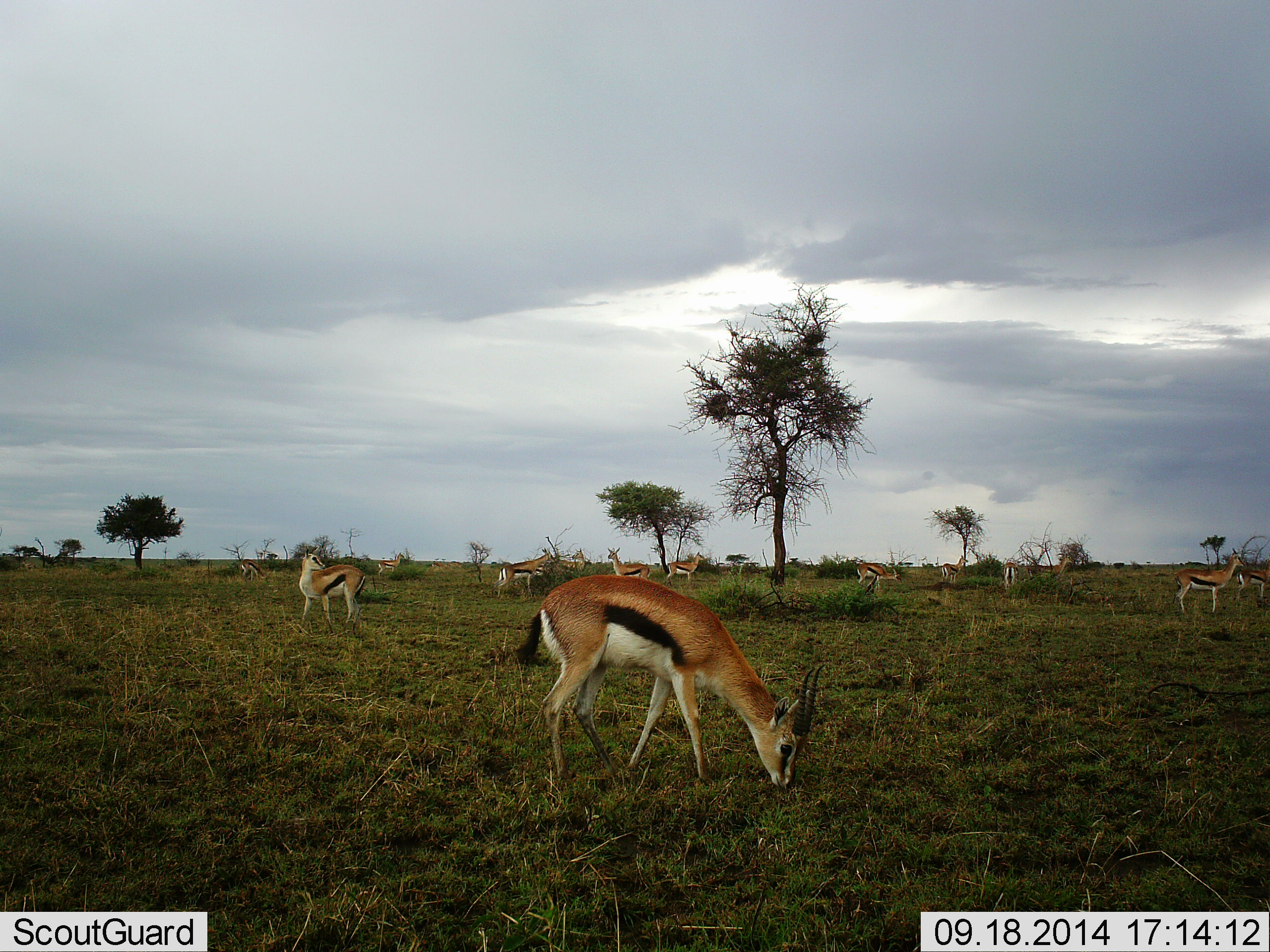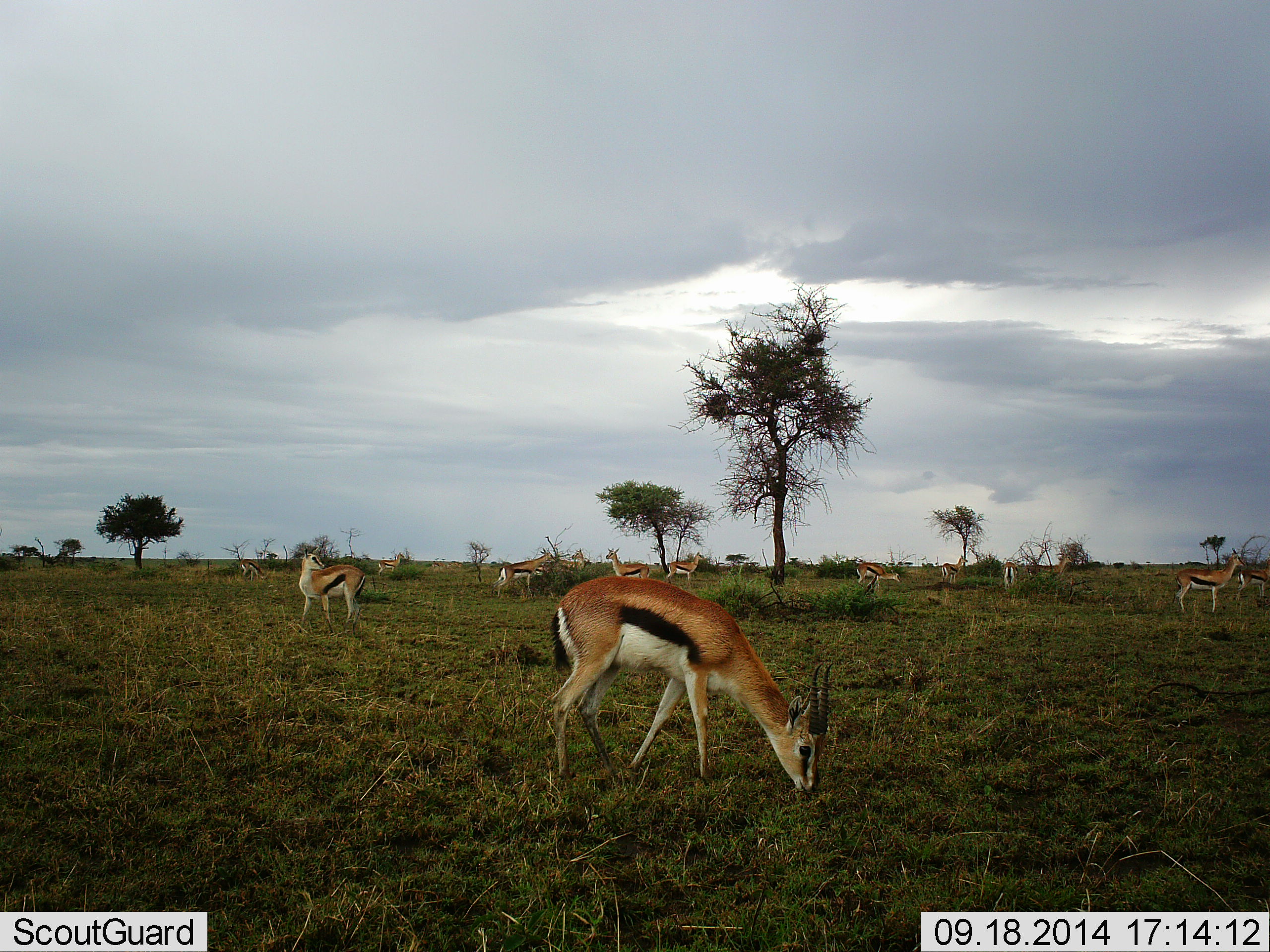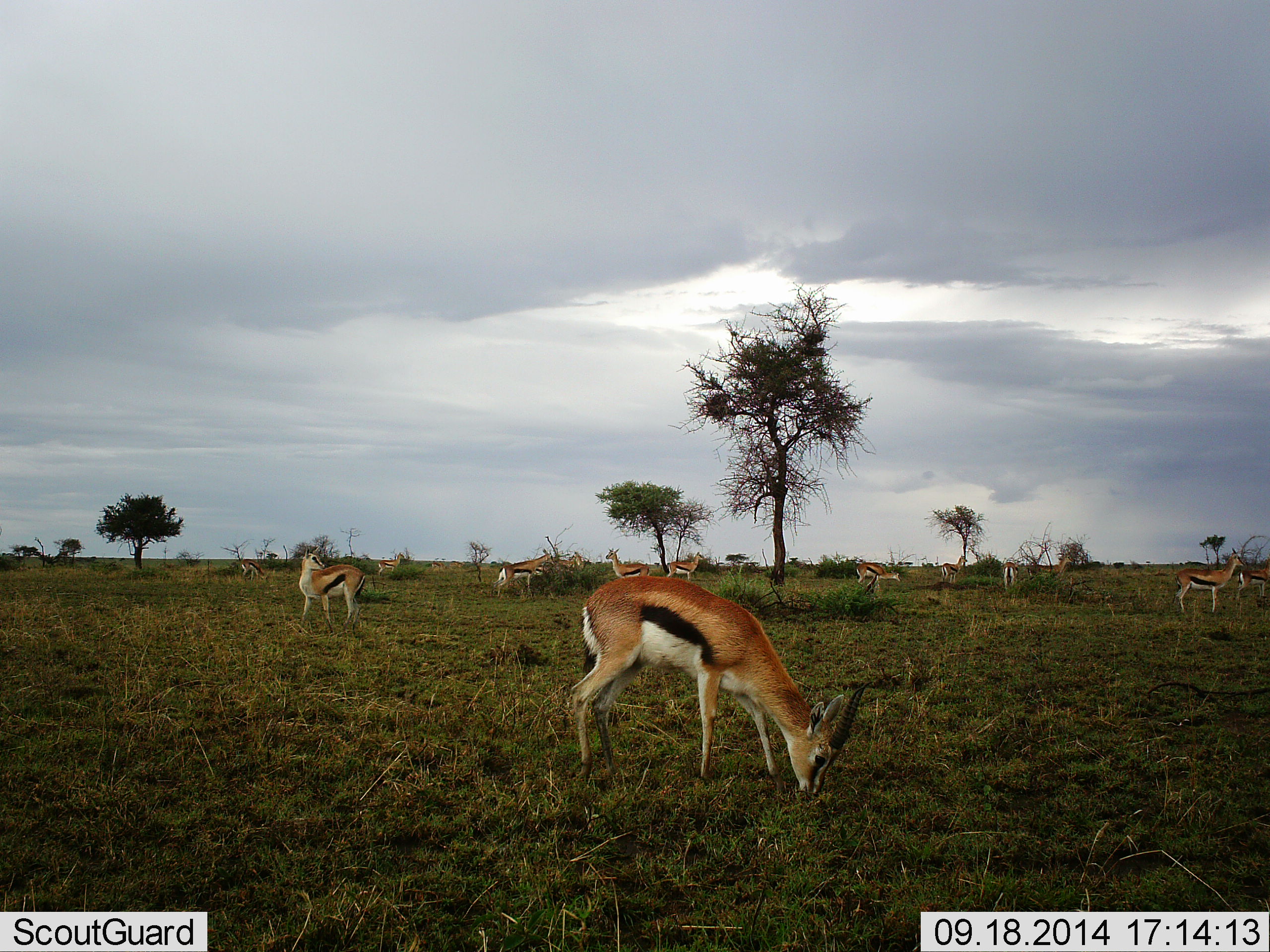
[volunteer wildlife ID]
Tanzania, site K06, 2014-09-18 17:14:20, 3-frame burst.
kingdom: Animalia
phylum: Chordata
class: Mammalia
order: Artiodactyla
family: Bovidae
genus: Eudorcas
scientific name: Eudorcas thomsonii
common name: thomson's gazelle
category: gazellethomsons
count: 11-50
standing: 100%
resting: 0%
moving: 20%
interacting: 0%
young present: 0%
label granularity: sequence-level